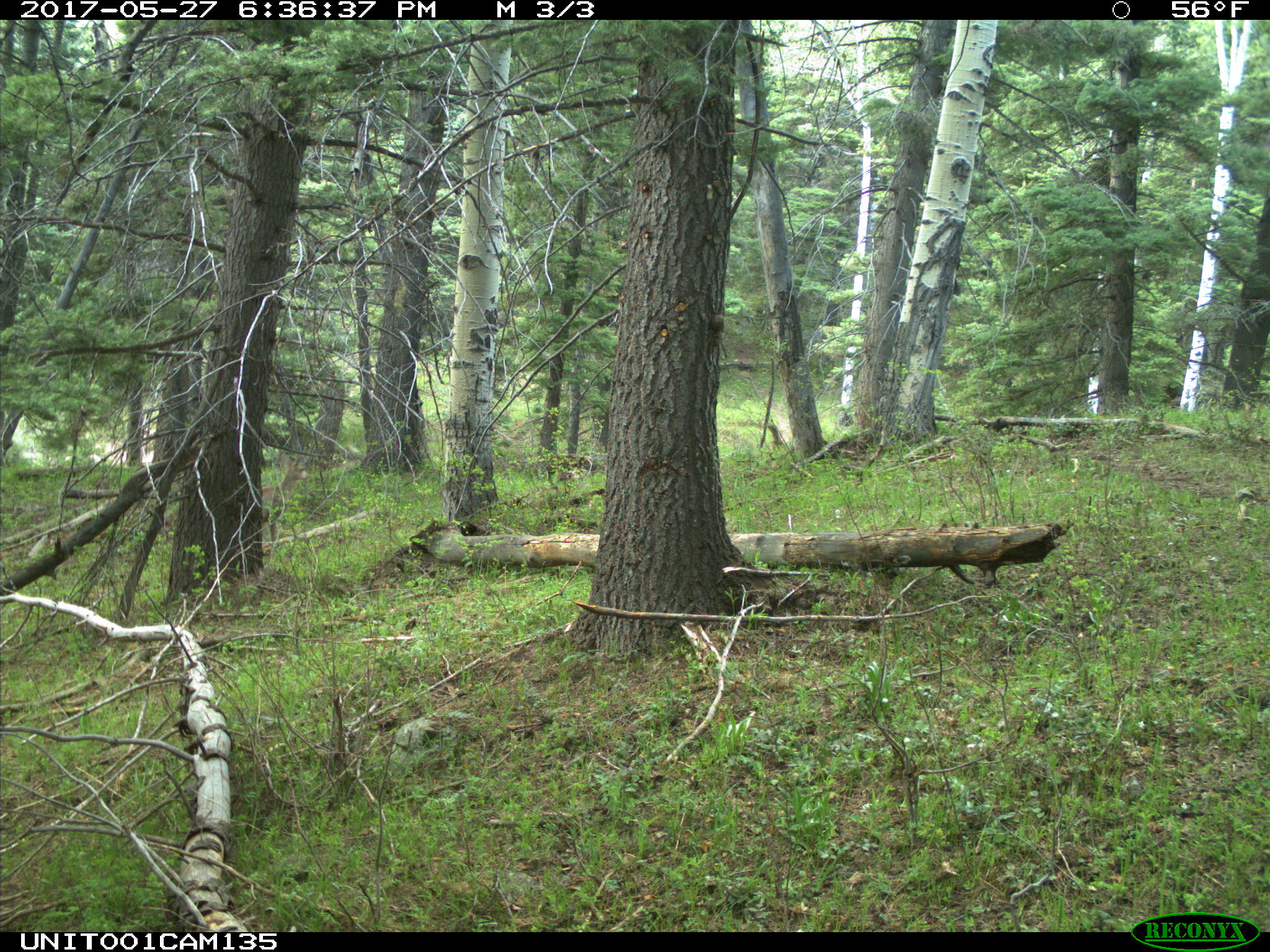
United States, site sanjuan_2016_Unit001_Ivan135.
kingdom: Animalia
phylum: Chordata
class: Mammalia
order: Artiodactyla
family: Cervidae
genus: Odocoileus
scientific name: Odocoileus hemionus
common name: mule deer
Odocoileus hemionus (mule deer).